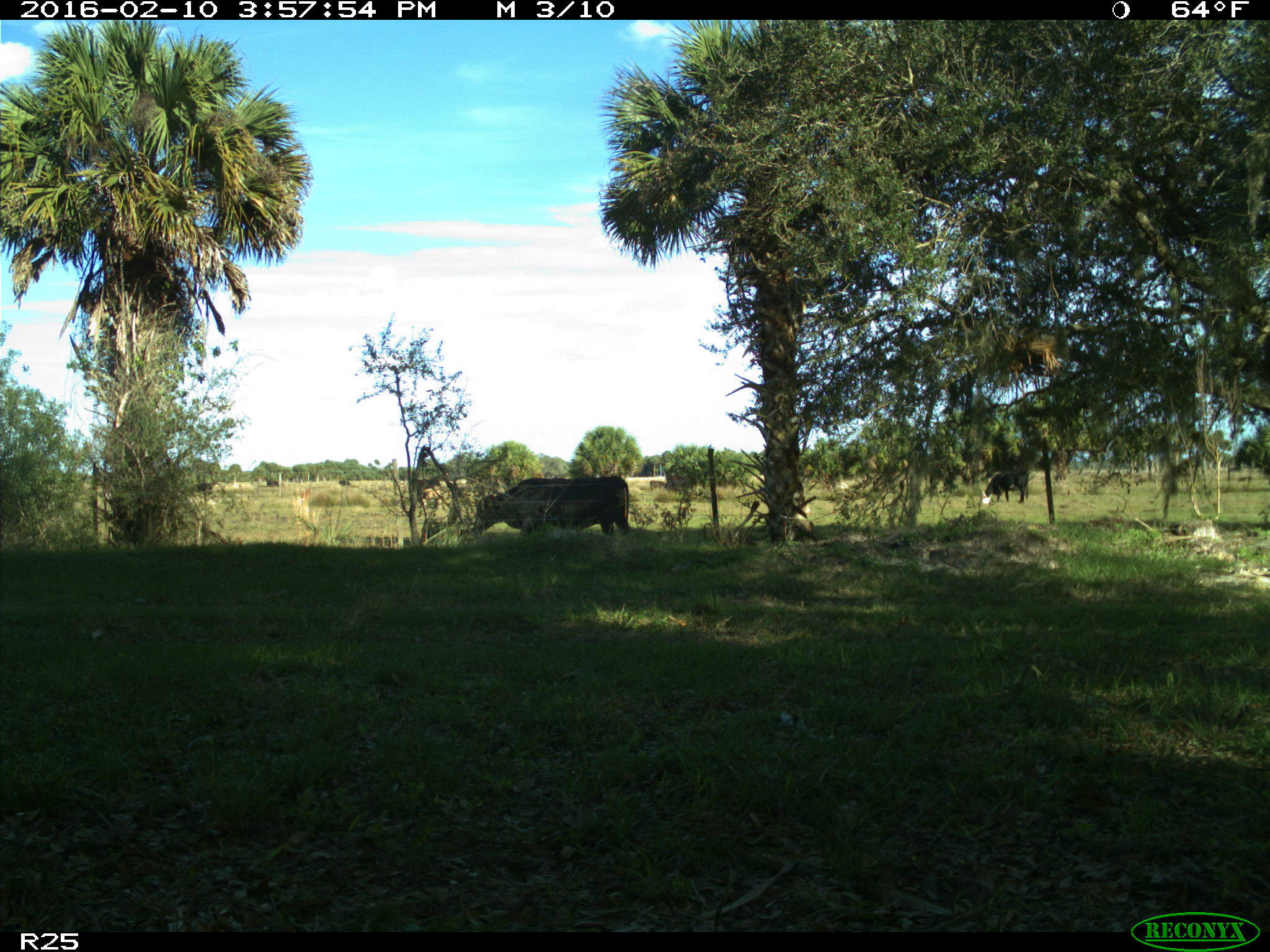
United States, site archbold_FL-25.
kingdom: Animalia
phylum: Chordata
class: Mammalia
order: Artiodactyla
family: Bovidae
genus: Bos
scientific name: Bos taurus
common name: domestic cow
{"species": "Bos taurus (domestic cow)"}